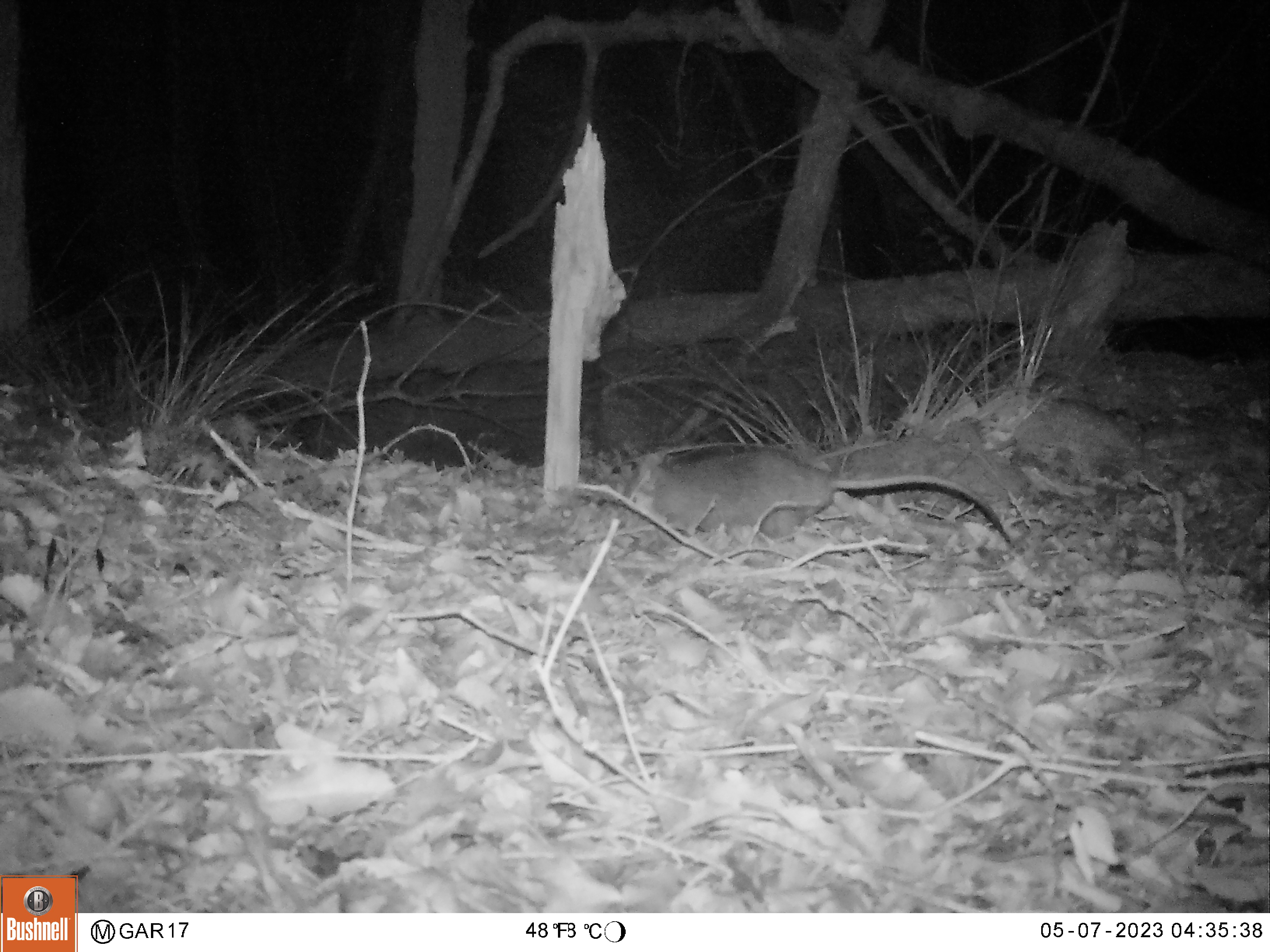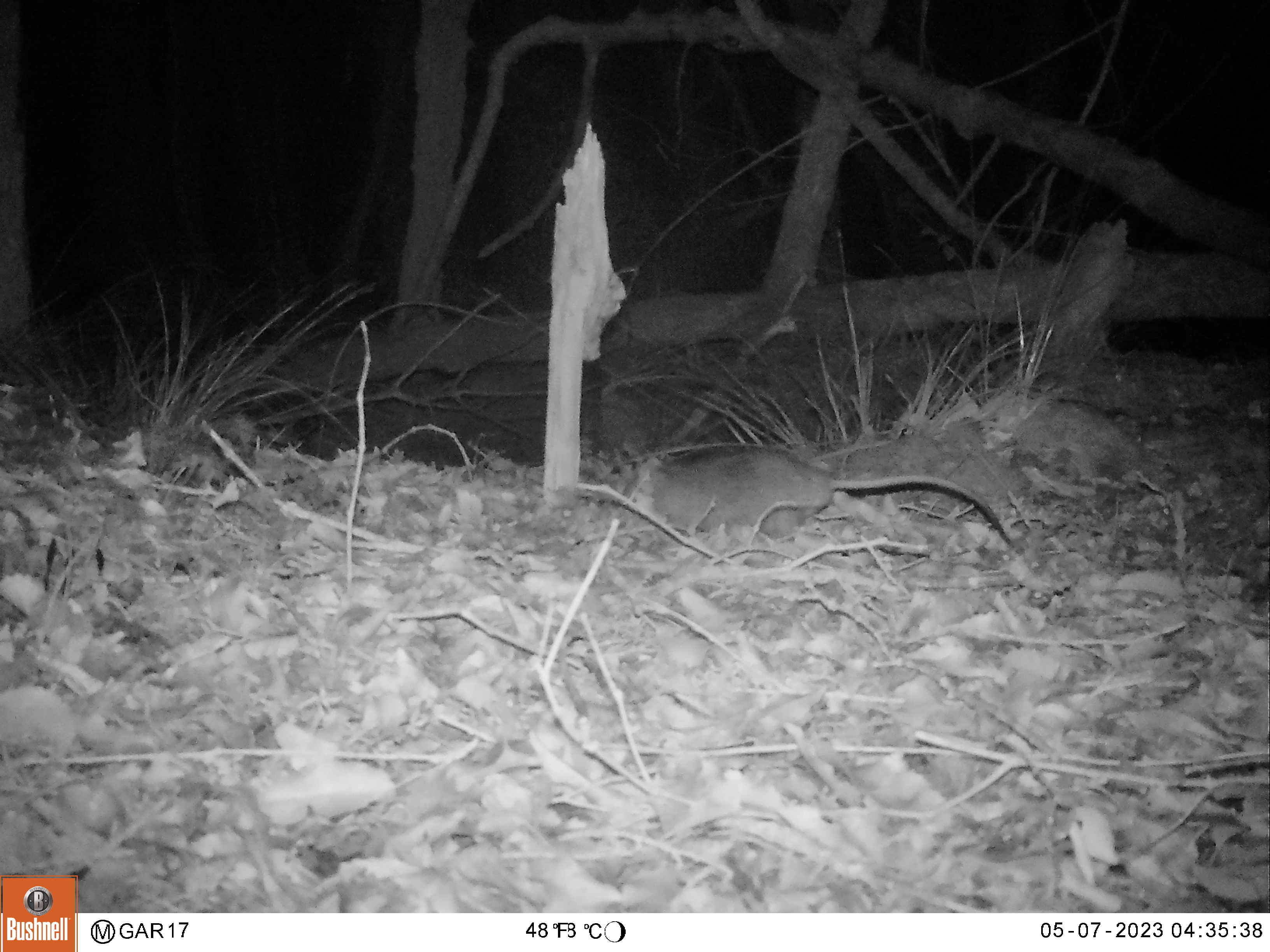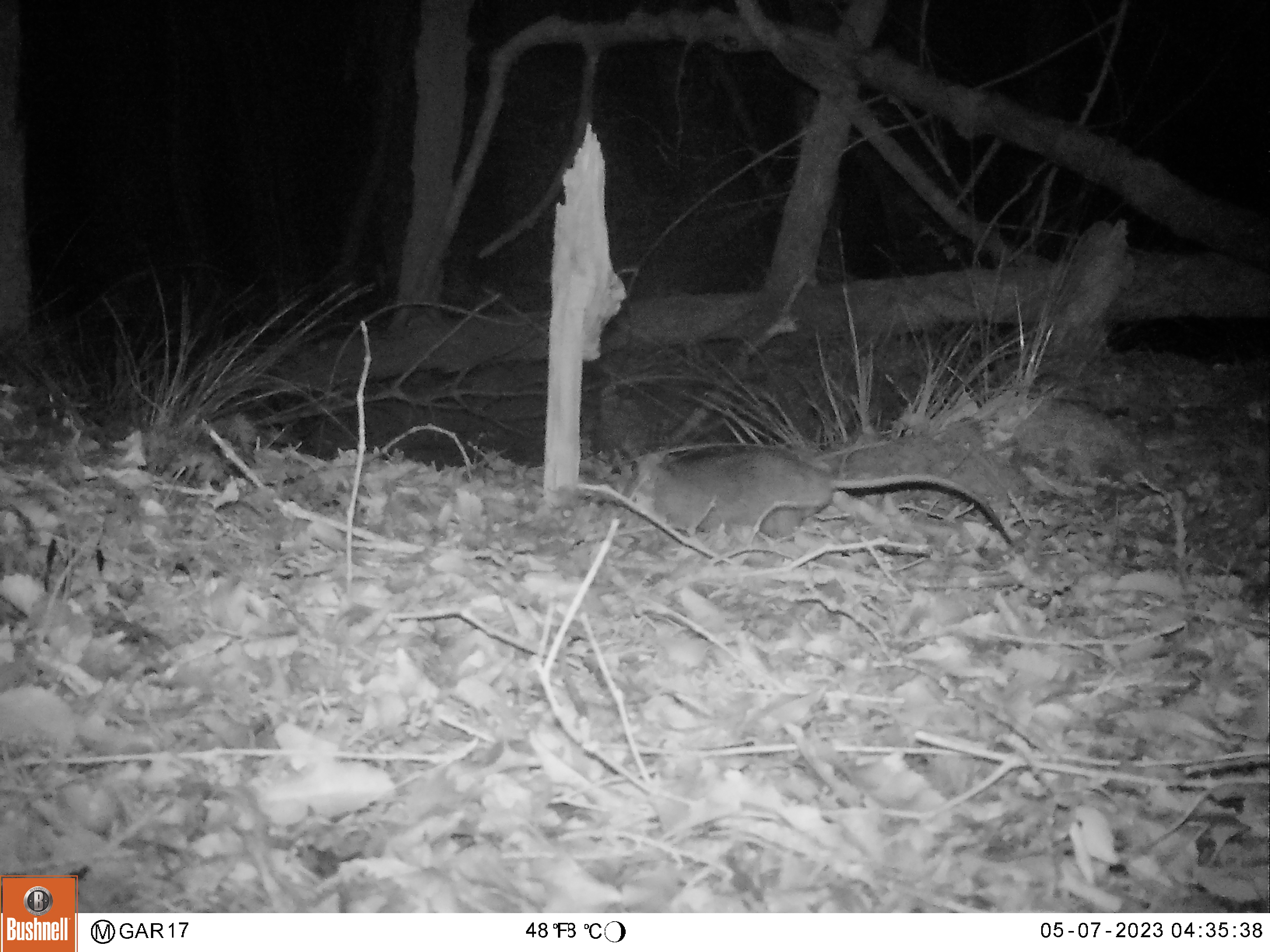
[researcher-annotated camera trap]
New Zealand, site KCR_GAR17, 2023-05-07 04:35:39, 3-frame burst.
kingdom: Animalia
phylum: Chordata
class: Mammalia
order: Rodentia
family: Muridae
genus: Rattus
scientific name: Rattus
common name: rat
Rat (Rattus).